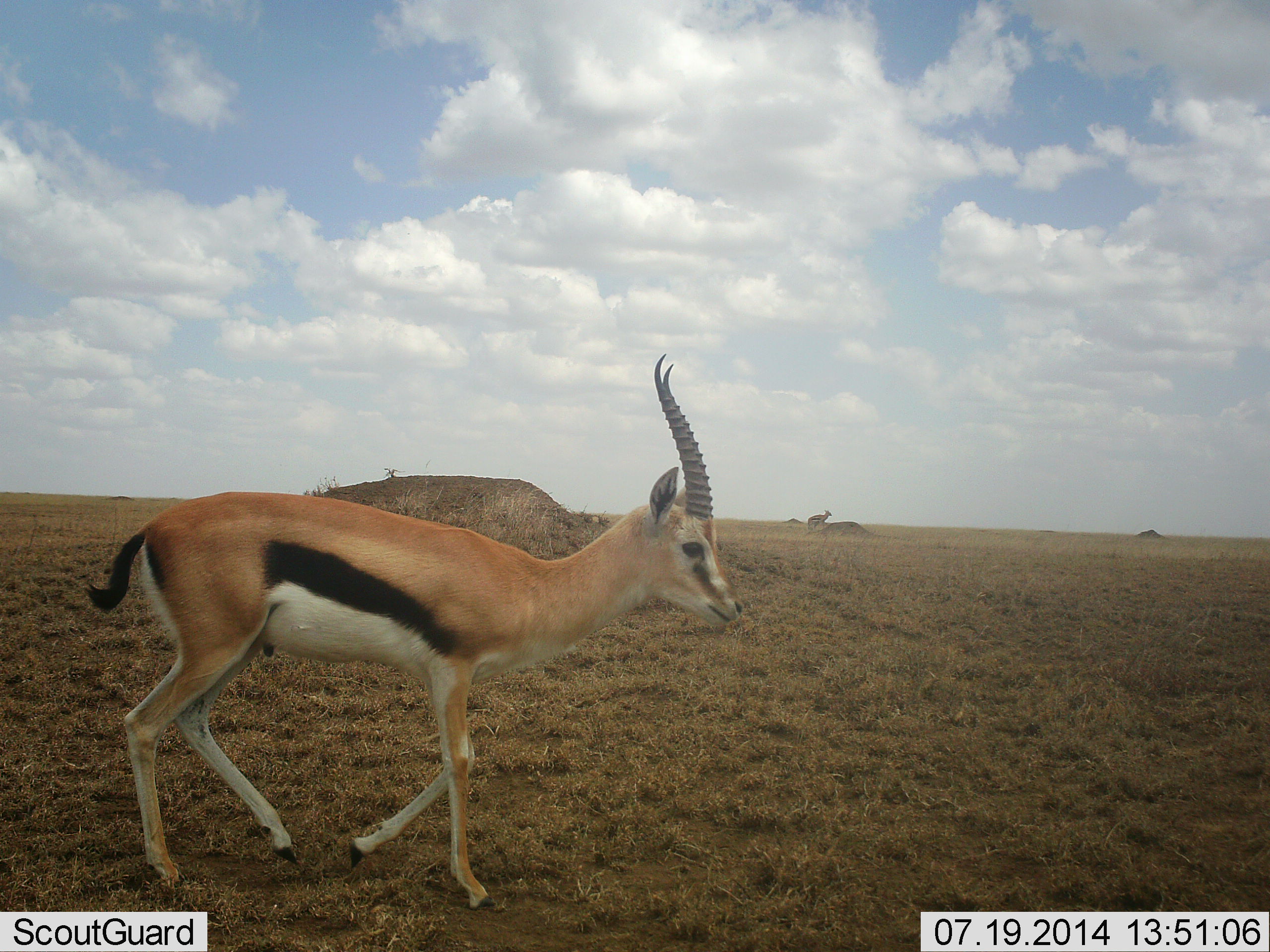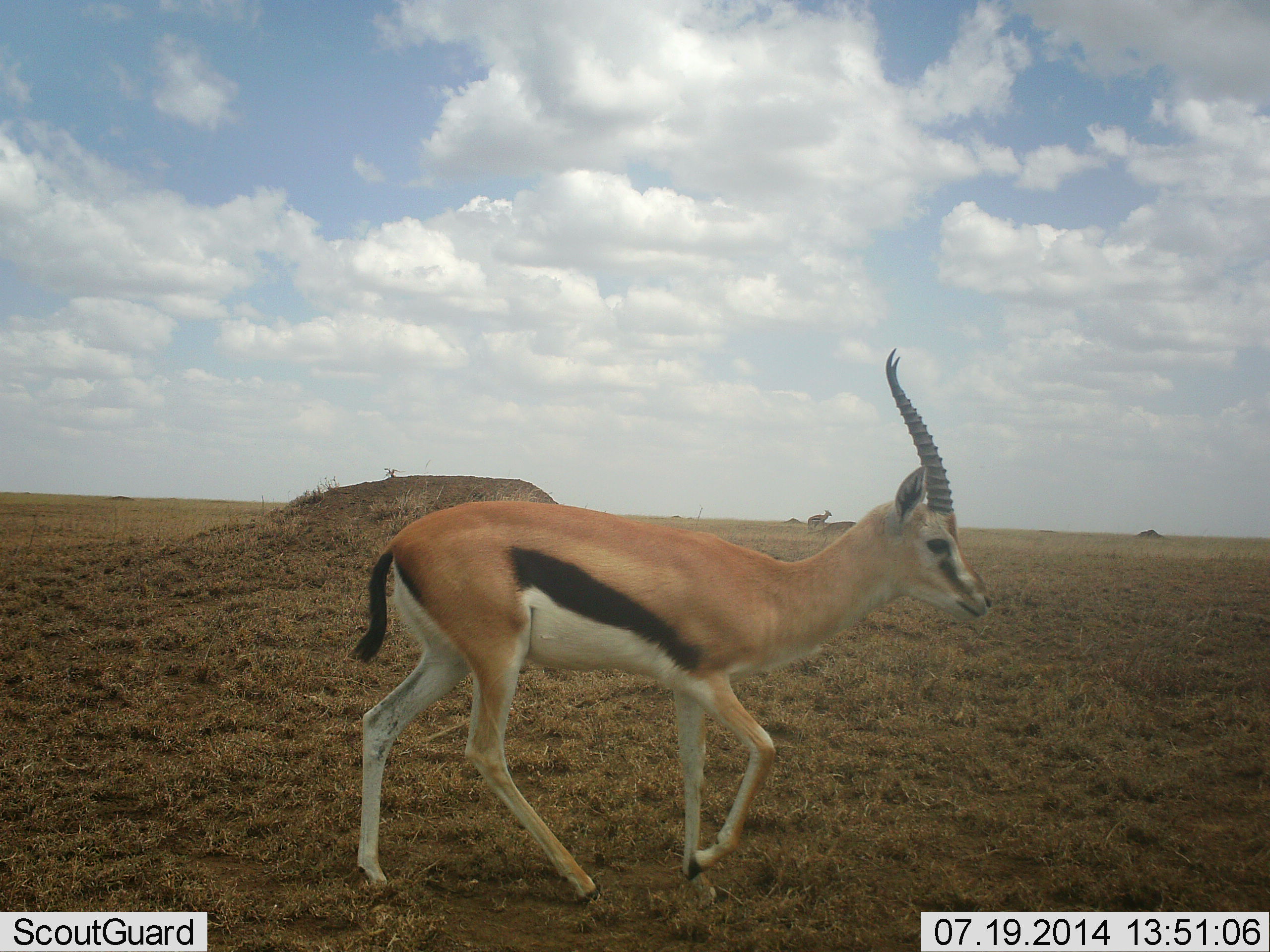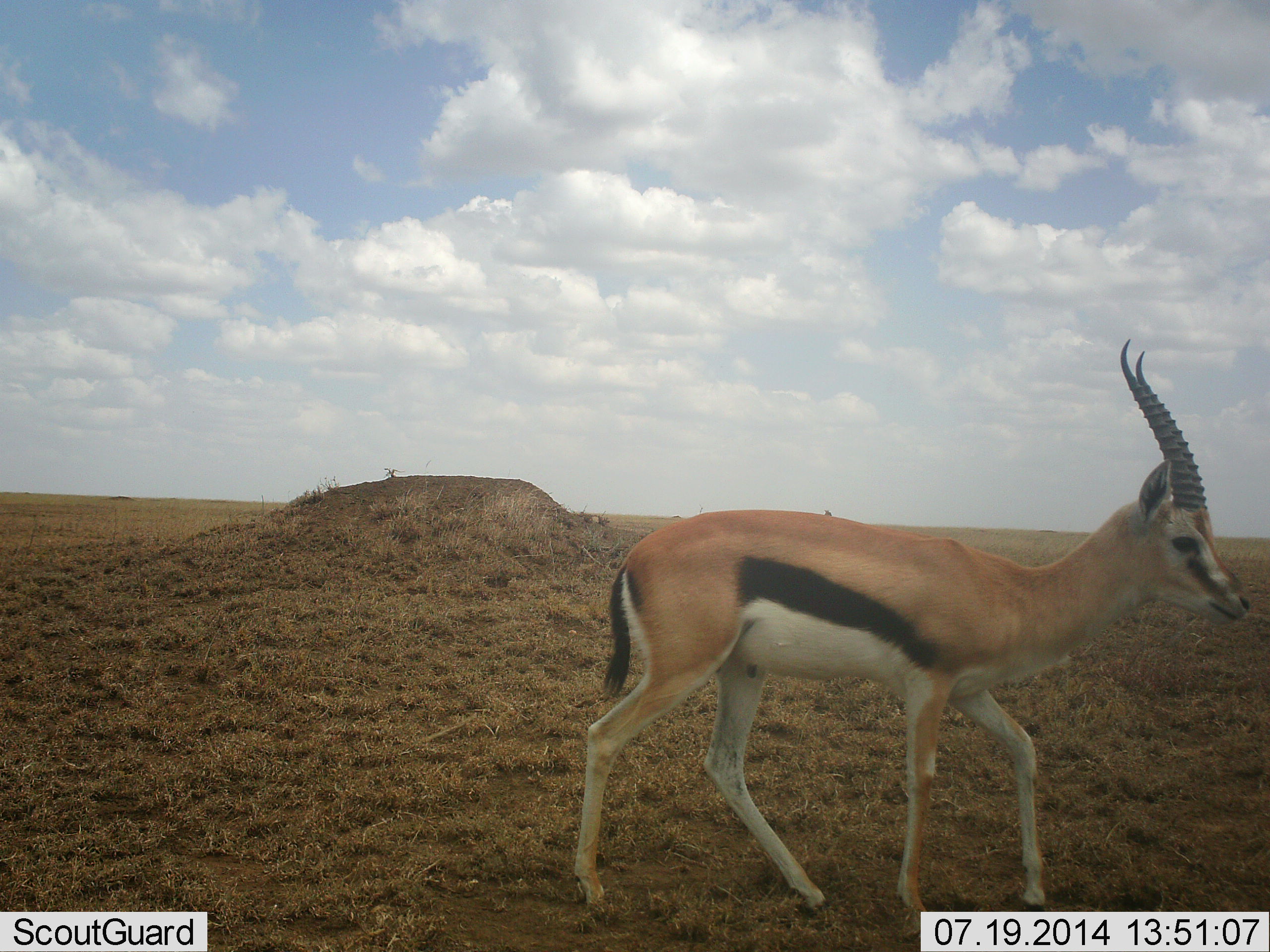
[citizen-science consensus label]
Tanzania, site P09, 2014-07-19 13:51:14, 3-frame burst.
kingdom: Animalia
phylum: Chordata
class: Mammalia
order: Artiodactyla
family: Bovidae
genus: Eudorcas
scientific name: Eudorcas thomsonii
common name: thomson's gazelle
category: gazellethomsons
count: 1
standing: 10%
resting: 0%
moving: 100%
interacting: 0%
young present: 0%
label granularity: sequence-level